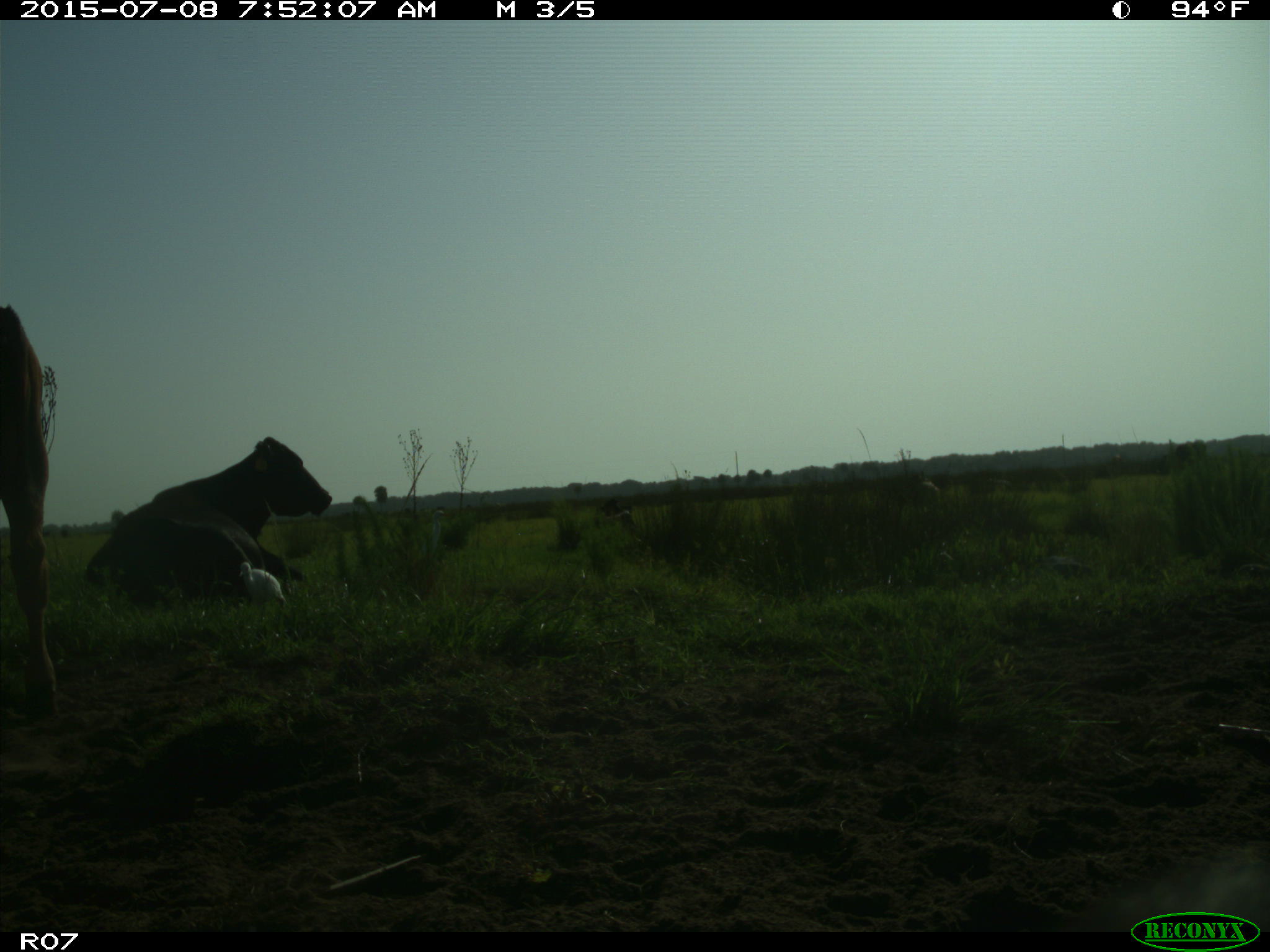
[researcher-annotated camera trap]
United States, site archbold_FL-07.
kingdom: Animalia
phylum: Chordata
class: Mammalia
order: Artiodactyla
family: Bovidae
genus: Bos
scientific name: Bos taurus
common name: domestic cow